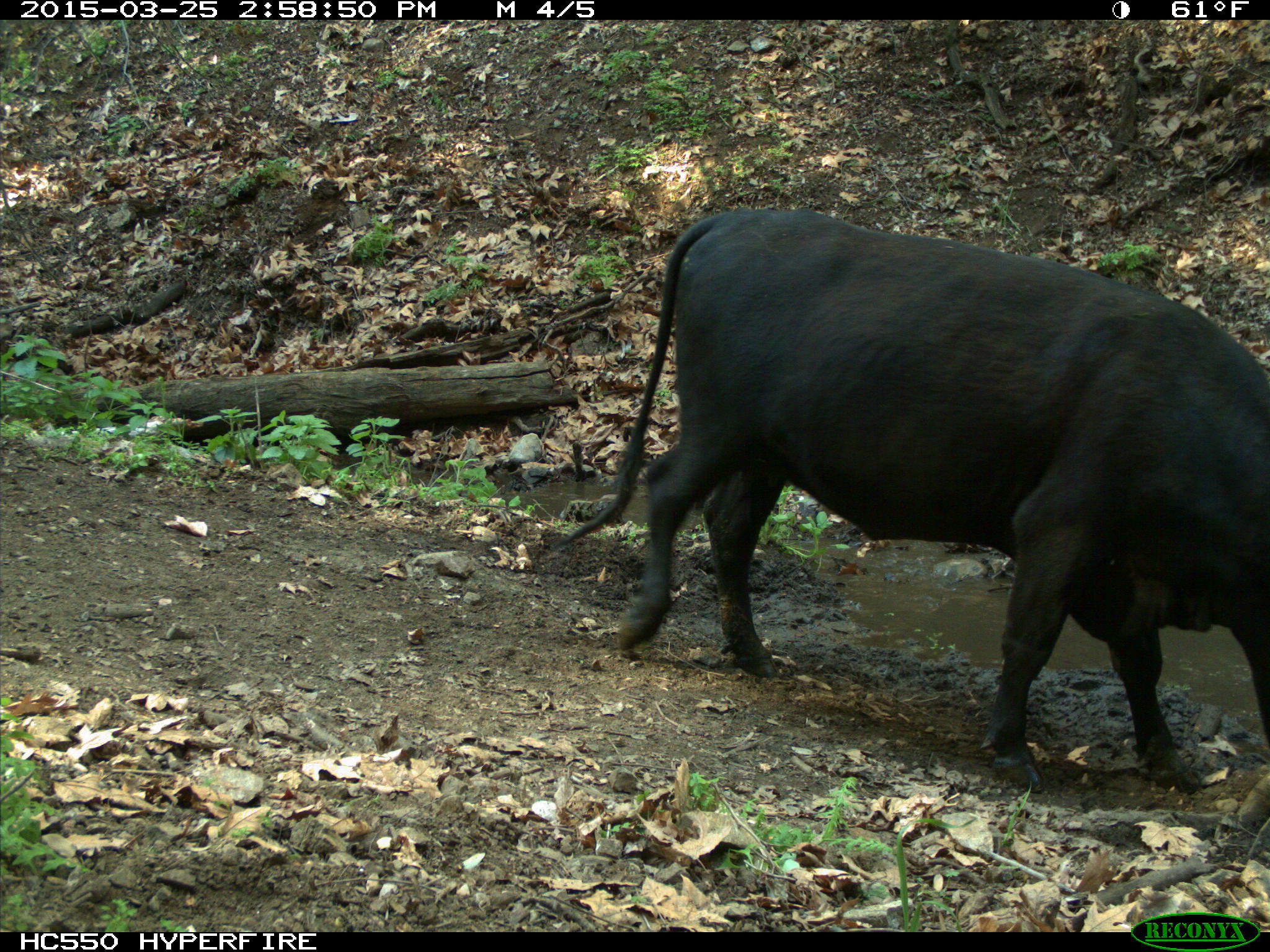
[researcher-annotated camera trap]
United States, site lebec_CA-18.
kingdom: Animalia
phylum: Chordata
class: Mammalia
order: Artiodactyla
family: Bovidae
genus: Bos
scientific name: Bos taurus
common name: domestic cow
Bos taurus (domestic cow).